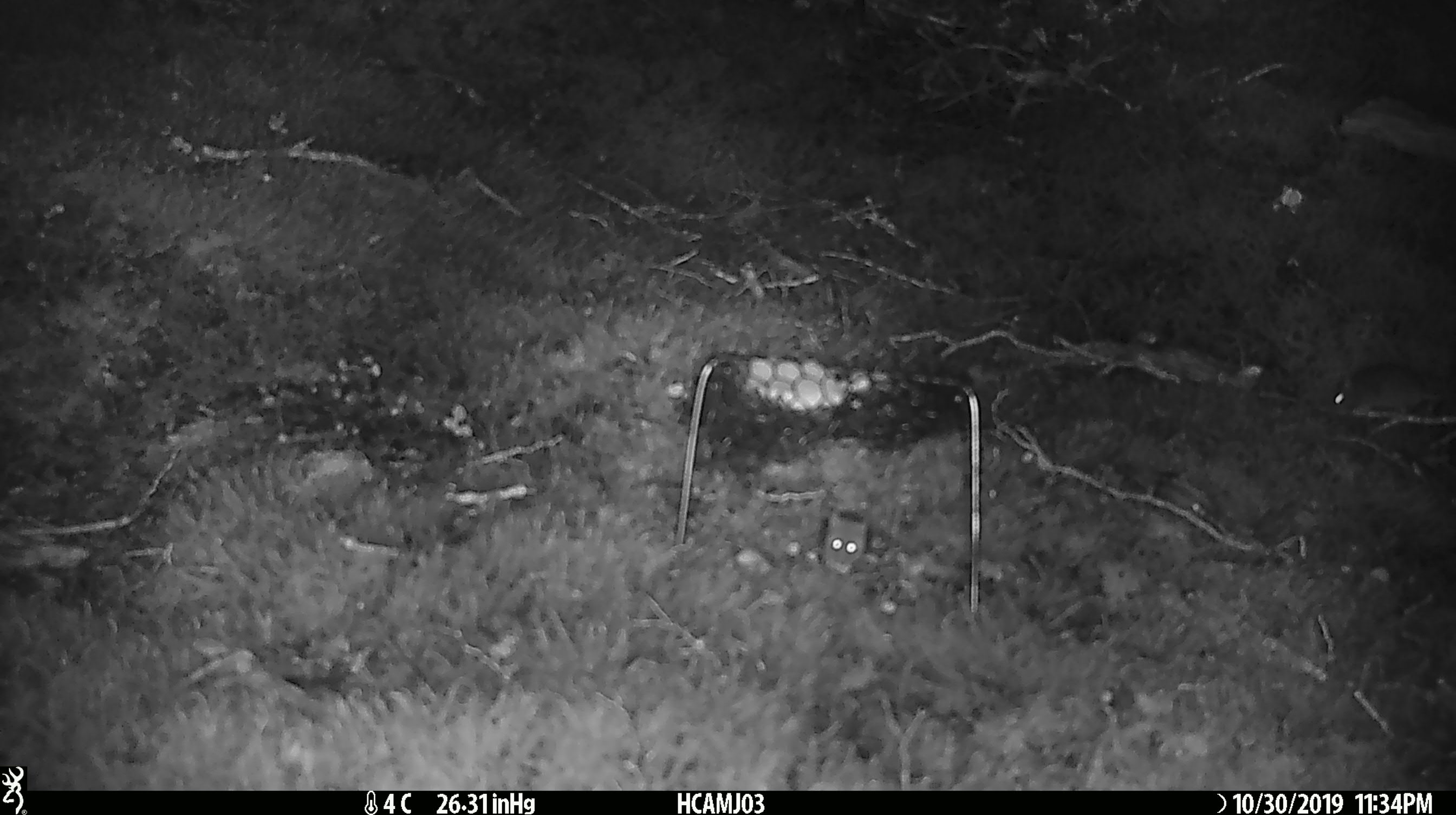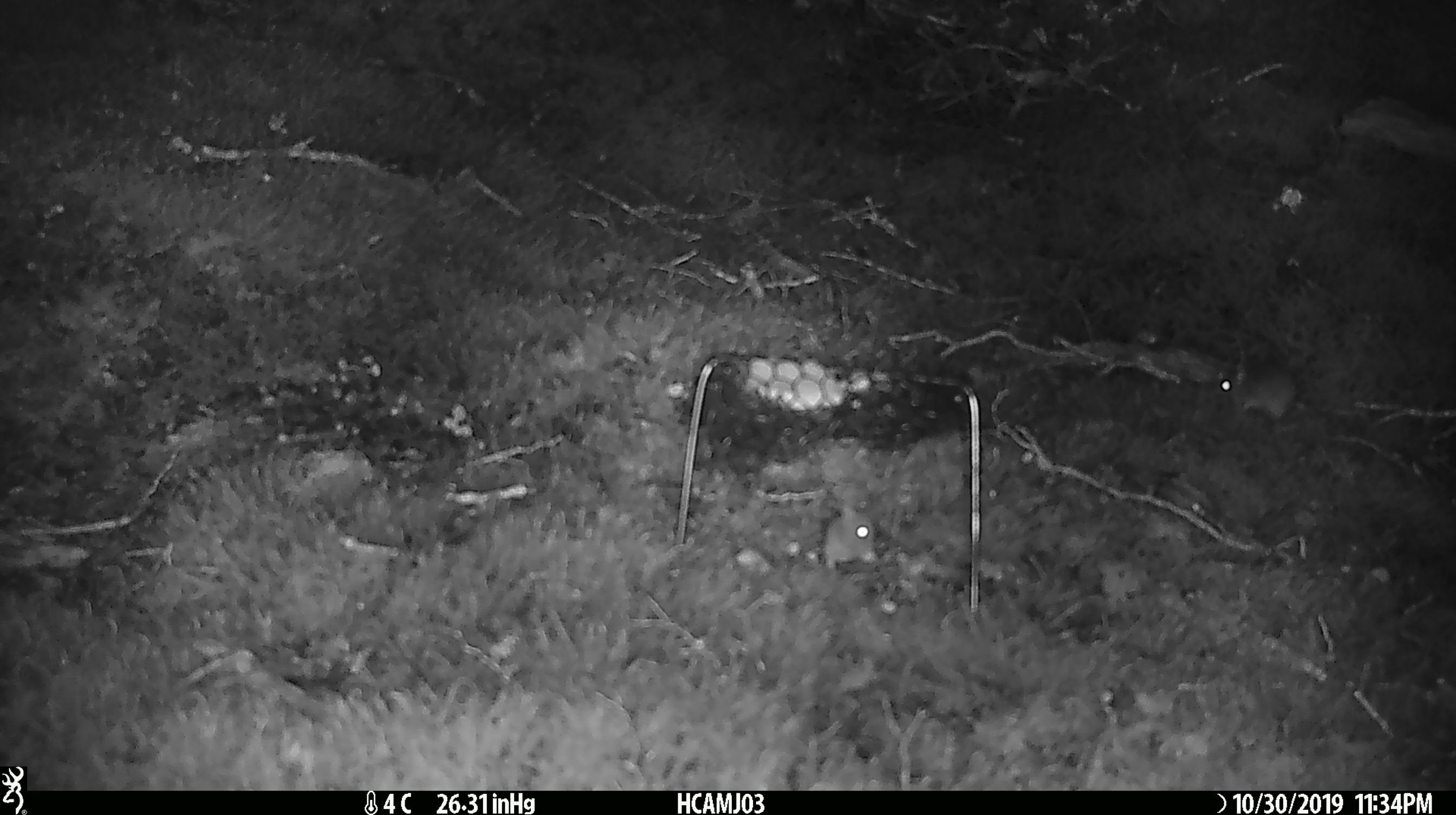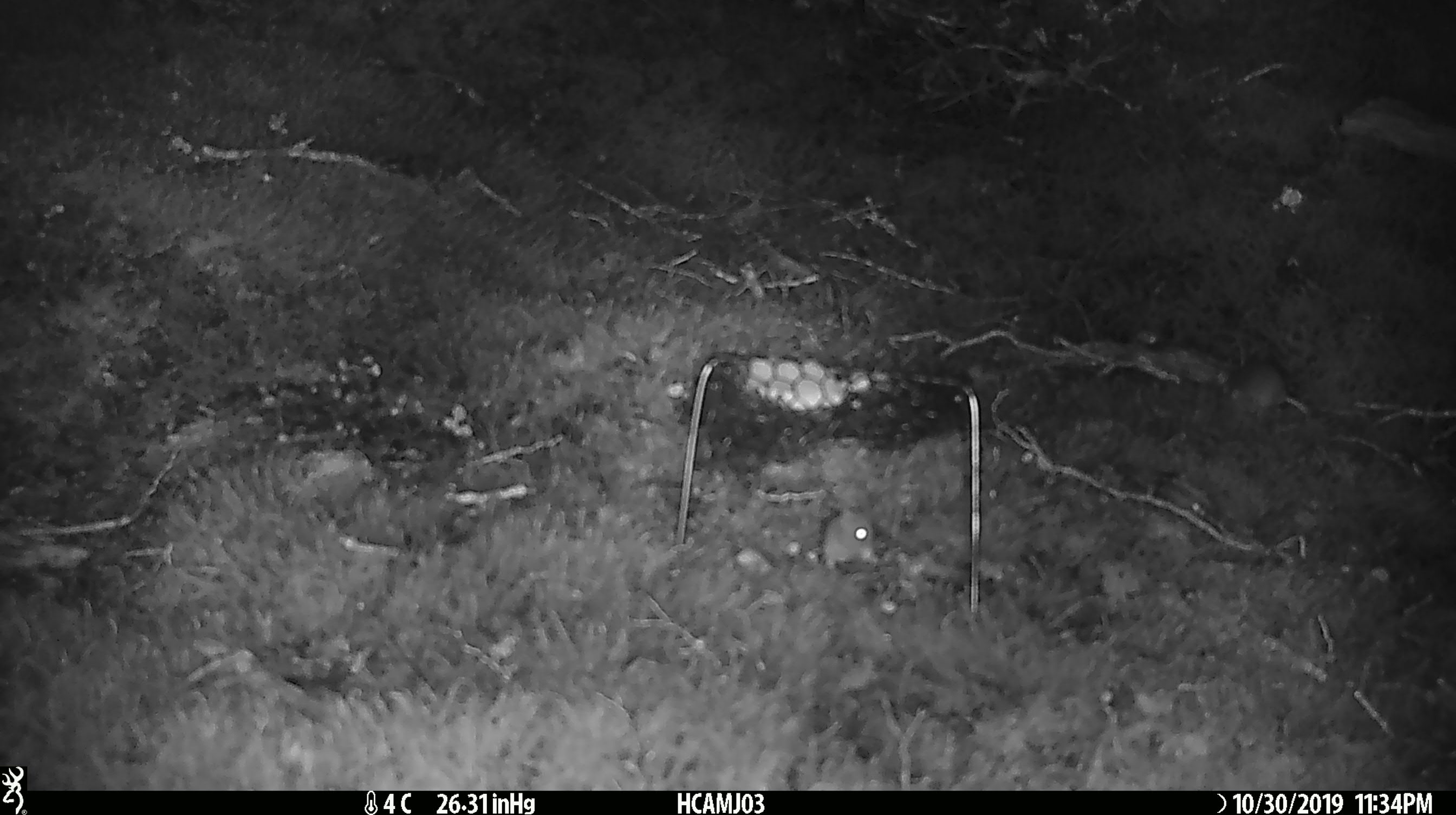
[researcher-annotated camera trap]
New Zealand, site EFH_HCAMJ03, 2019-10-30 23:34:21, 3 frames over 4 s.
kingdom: Animalia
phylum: Chordata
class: Mammalia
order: Rodentia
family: Muridae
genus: Mus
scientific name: Mus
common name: mouse